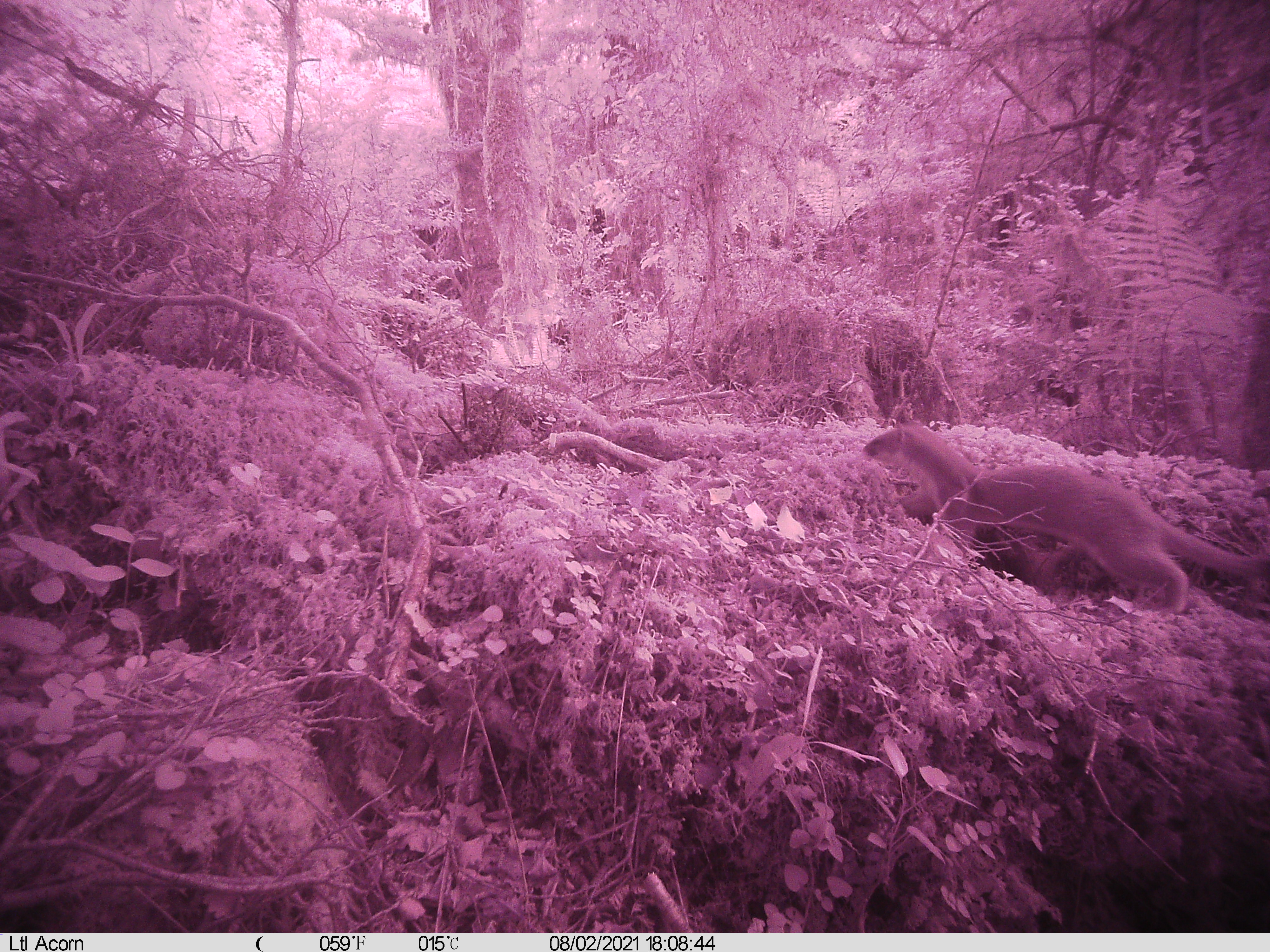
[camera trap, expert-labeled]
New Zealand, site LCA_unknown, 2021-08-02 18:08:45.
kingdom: Animalia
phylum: Chordata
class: Mammalia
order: Carnivora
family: Mustelidae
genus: Mustela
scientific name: Mustela erminea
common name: stoat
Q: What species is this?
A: Stoat (Mustela erminea).